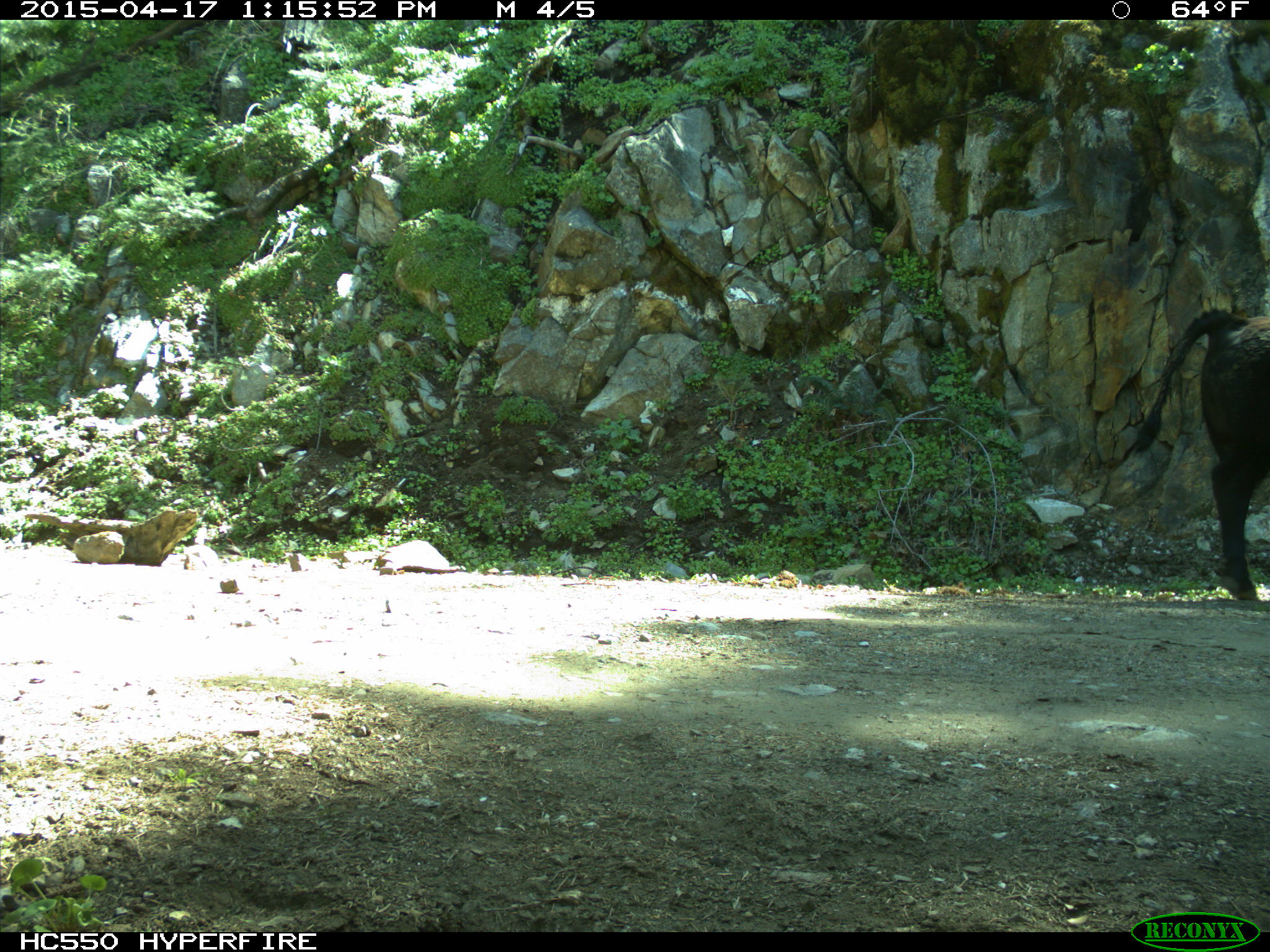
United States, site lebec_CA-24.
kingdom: Animalia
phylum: Chordata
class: Mammalia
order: Artiodactyla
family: Bovidae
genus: Bos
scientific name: Bos taurus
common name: domestic cow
Bos taurus (domestic cow).